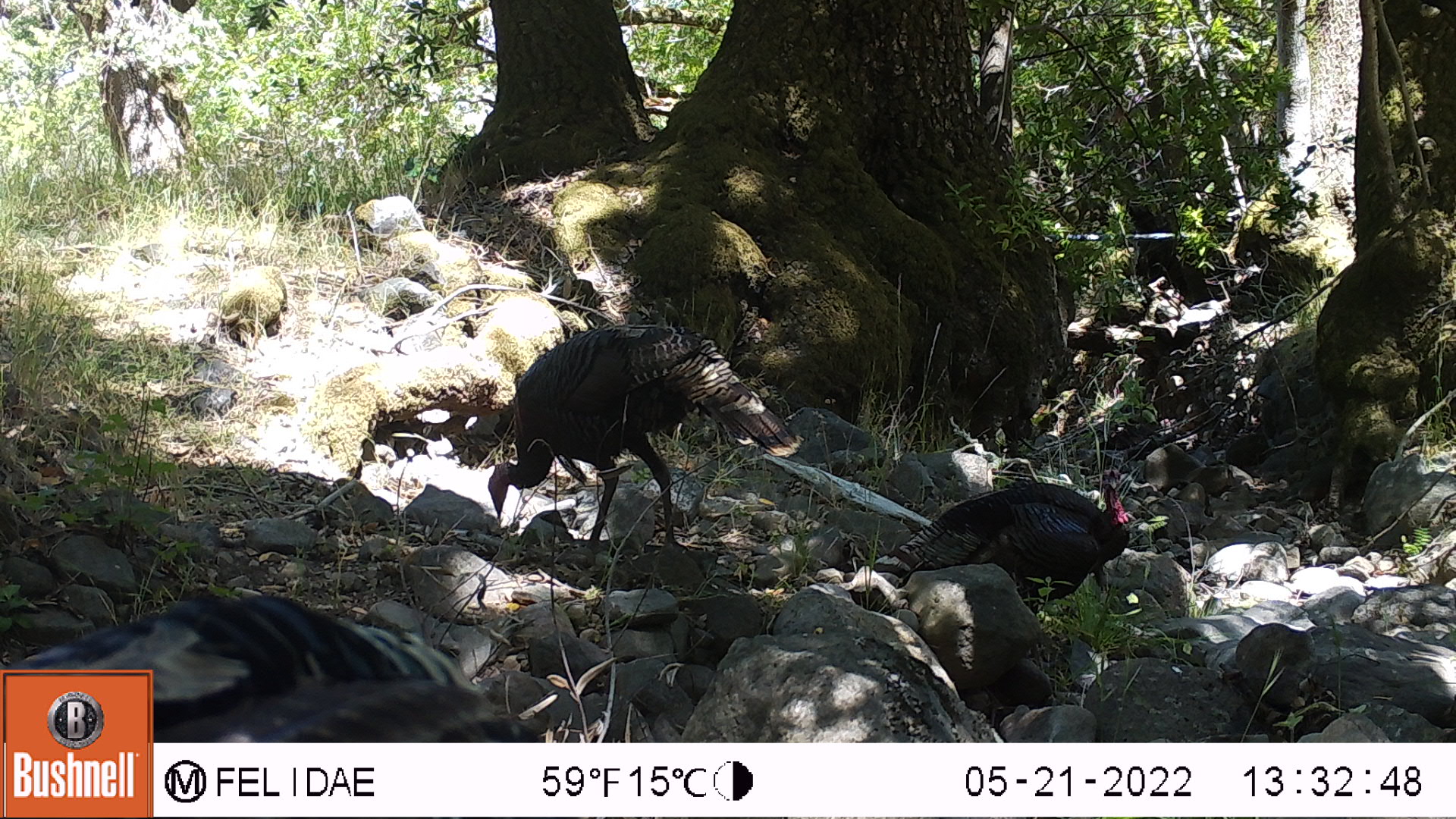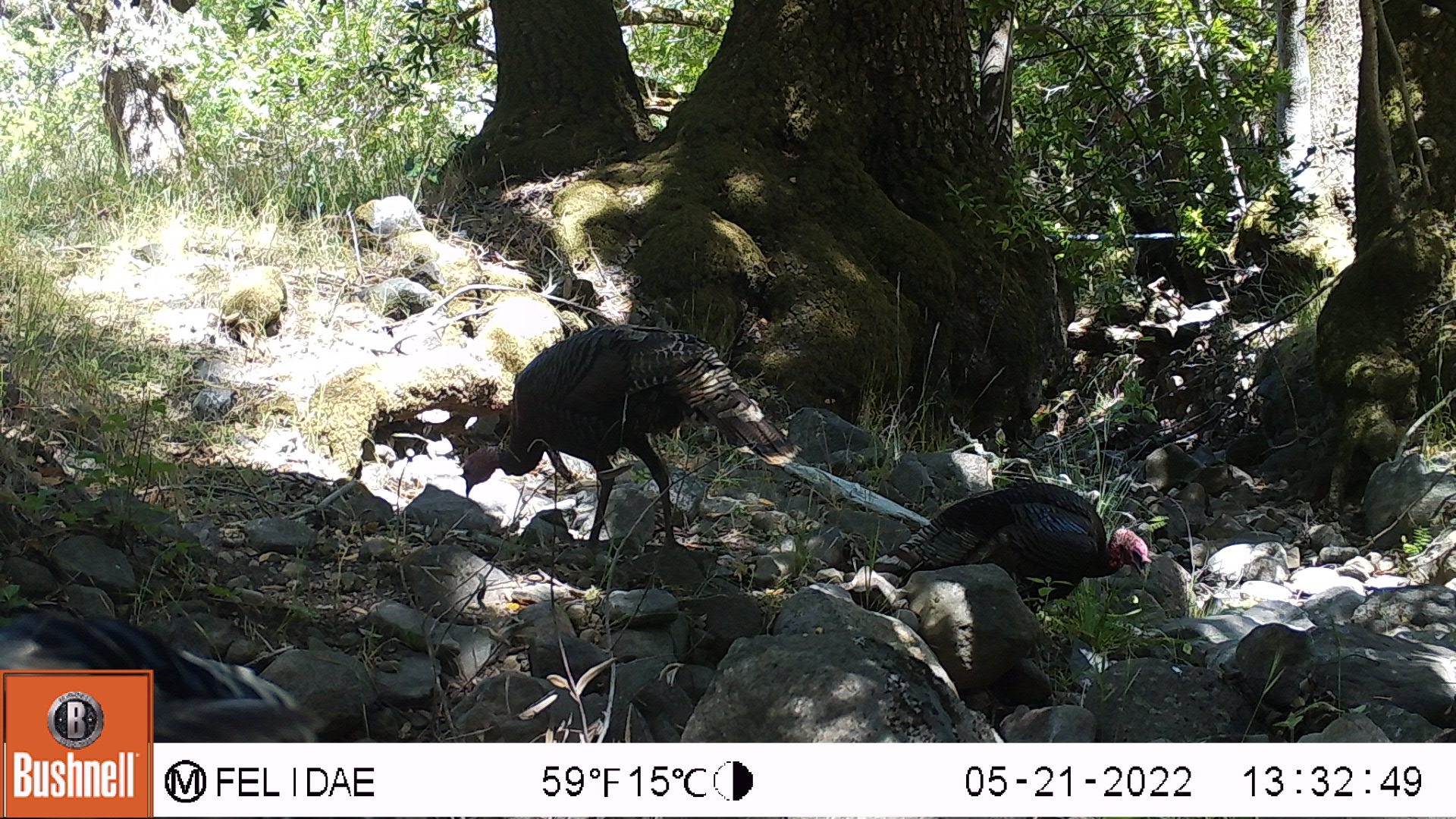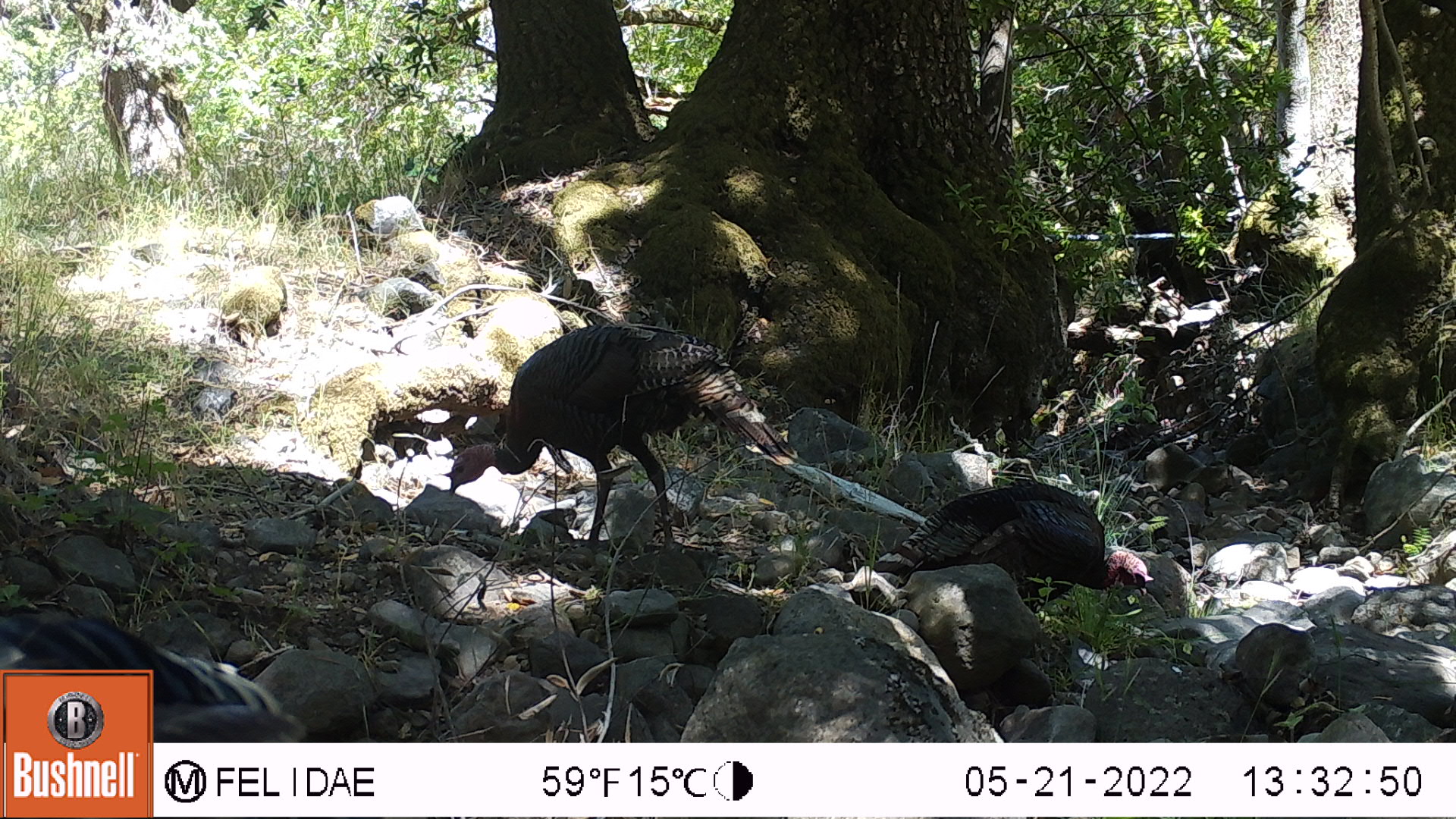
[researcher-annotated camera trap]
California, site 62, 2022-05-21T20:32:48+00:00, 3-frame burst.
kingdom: Animalia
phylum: Chordata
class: Aves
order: Galliformes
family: Phasianidae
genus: Meleagris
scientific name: Meleagris gallopavo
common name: turkey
Turkey (Meleagris gallopavo).